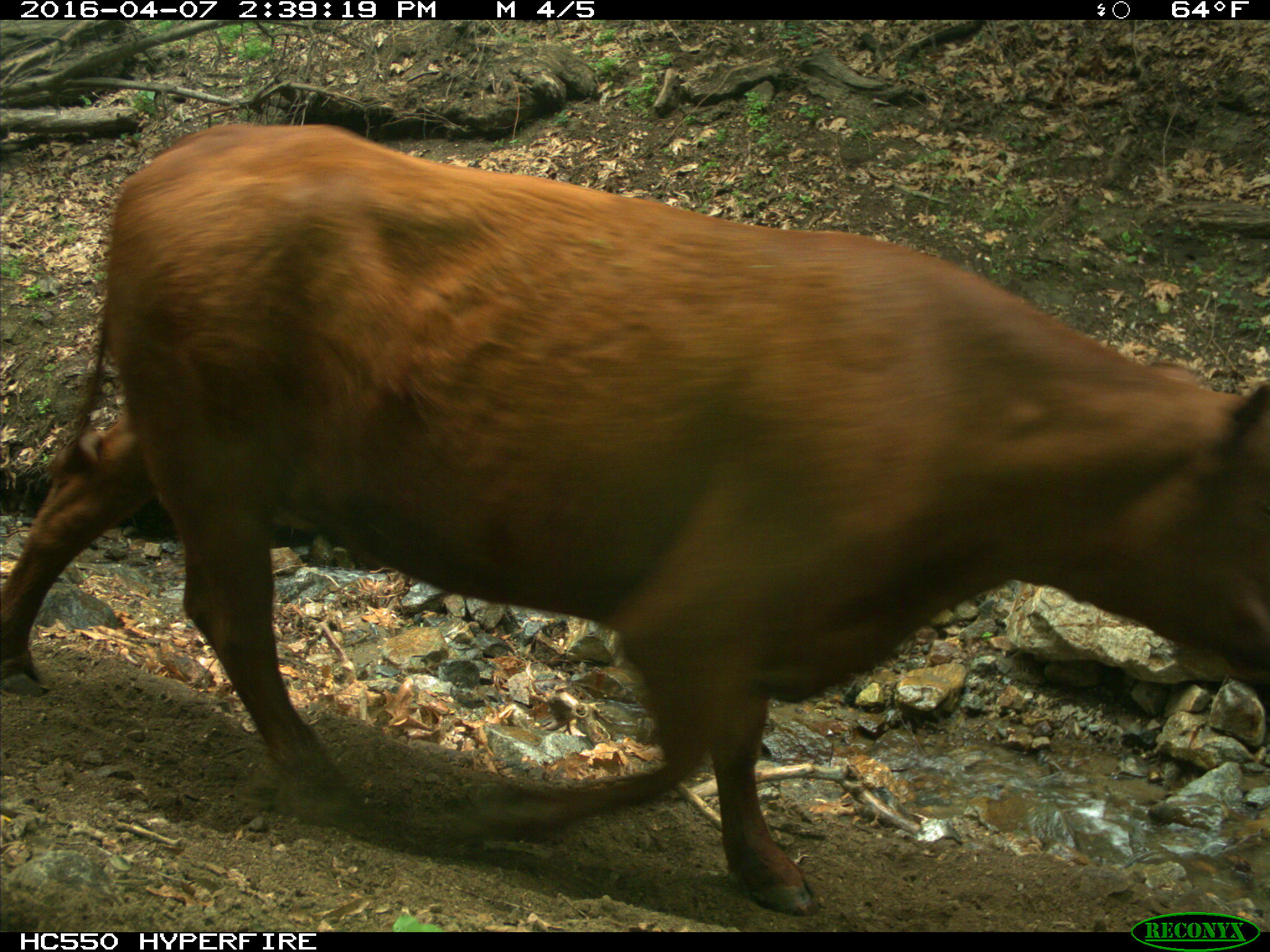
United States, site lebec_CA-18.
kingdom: Animalia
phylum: Chordata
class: Mammalia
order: Artiodactyla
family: Bovidae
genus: Bos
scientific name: Bos taurus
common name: domestic cow